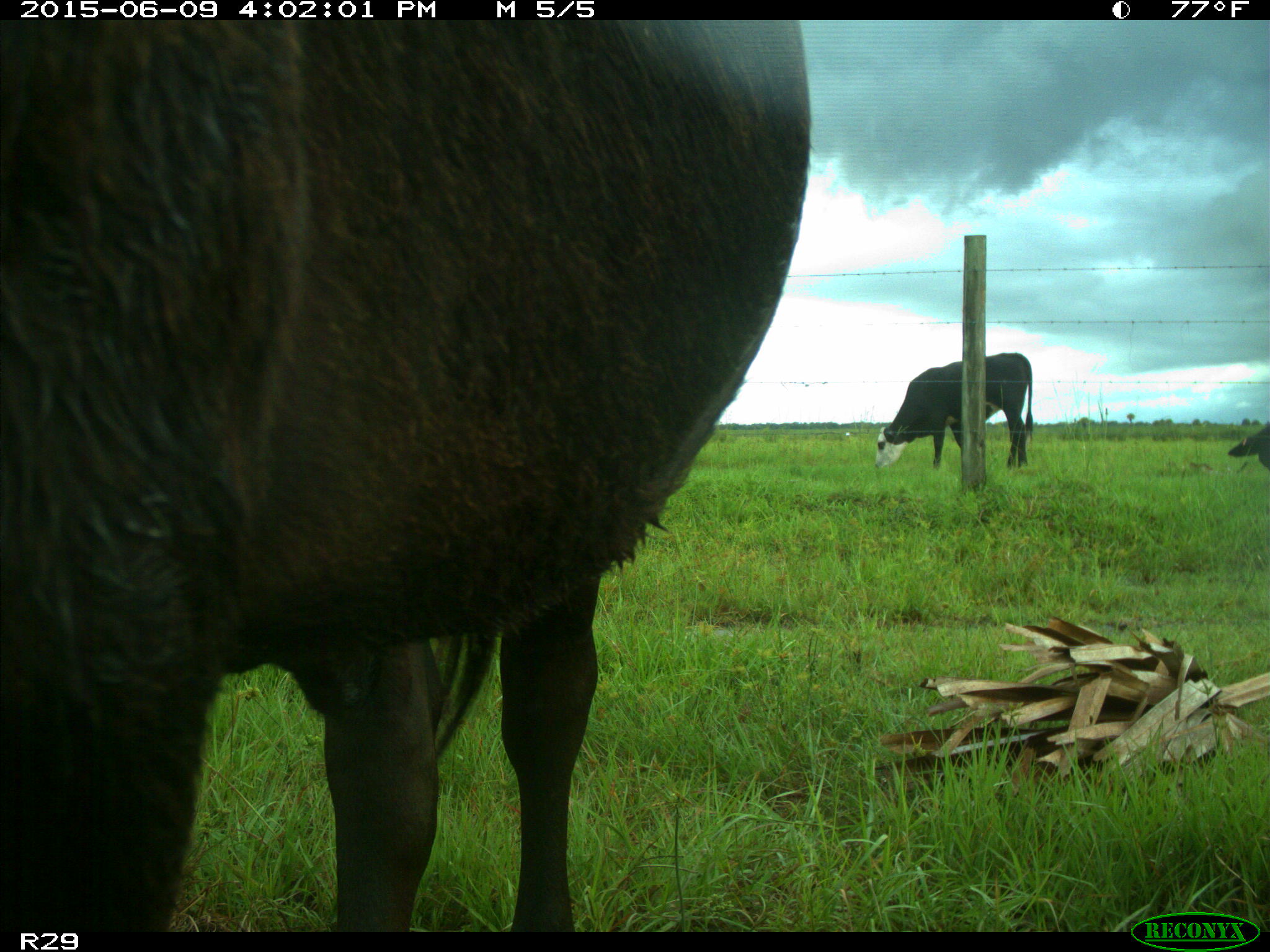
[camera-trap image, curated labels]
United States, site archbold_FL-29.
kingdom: Animalia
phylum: Chordata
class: Mammalia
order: Artiodactyla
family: Bovidae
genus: Bos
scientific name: Bos taurus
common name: domestic cow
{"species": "Bos taurus (domestic cow)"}